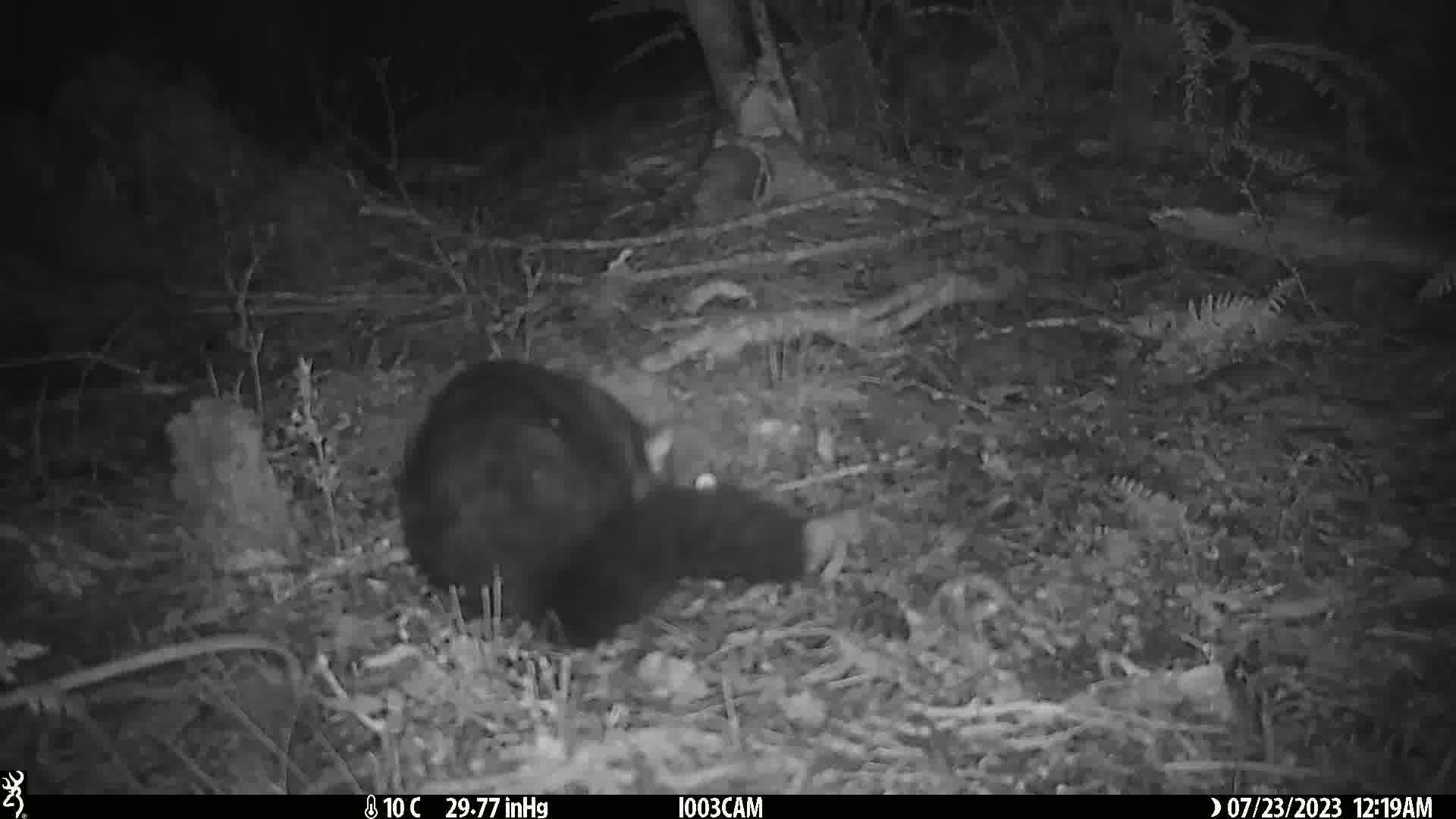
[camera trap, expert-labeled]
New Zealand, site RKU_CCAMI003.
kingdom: Animalia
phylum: Chordata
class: Mammalia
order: Diprotodontia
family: Phalangeridae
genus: Trichosurus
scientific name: Trichosurus vulpecula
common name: common brushtail possum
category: possum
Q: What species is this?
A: Possum (common brushtail possum) (Trichosurus vulpecula).